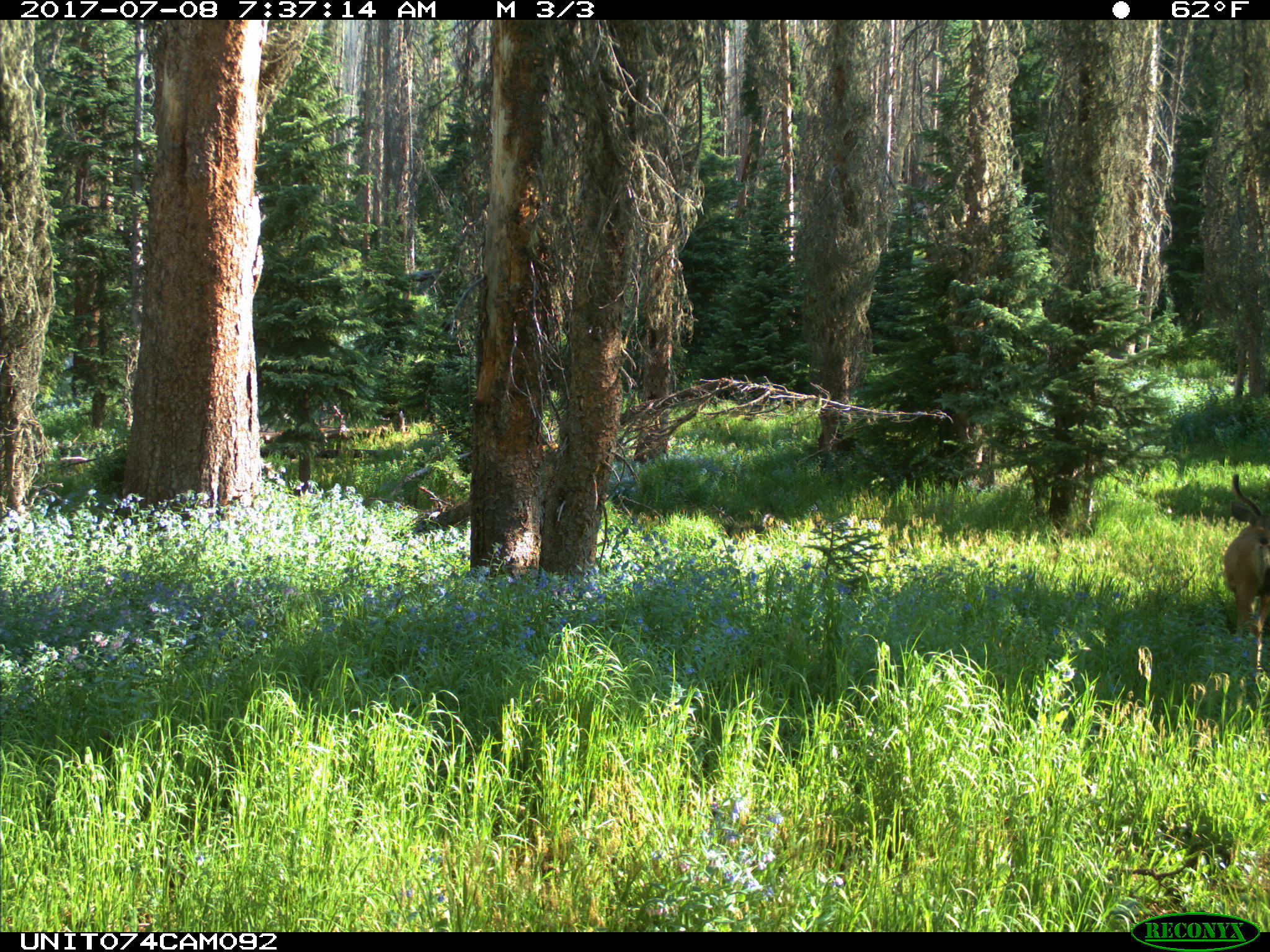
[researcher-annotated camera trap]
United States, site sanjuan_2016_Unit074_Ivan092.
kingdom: Animalia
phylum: Chordata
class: Mammalia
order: Artiodactyla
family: Cervidae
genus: Odocoileus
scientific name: Odocoileus hemionus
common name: mule deer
Odocoileus hemionus (mule deer).